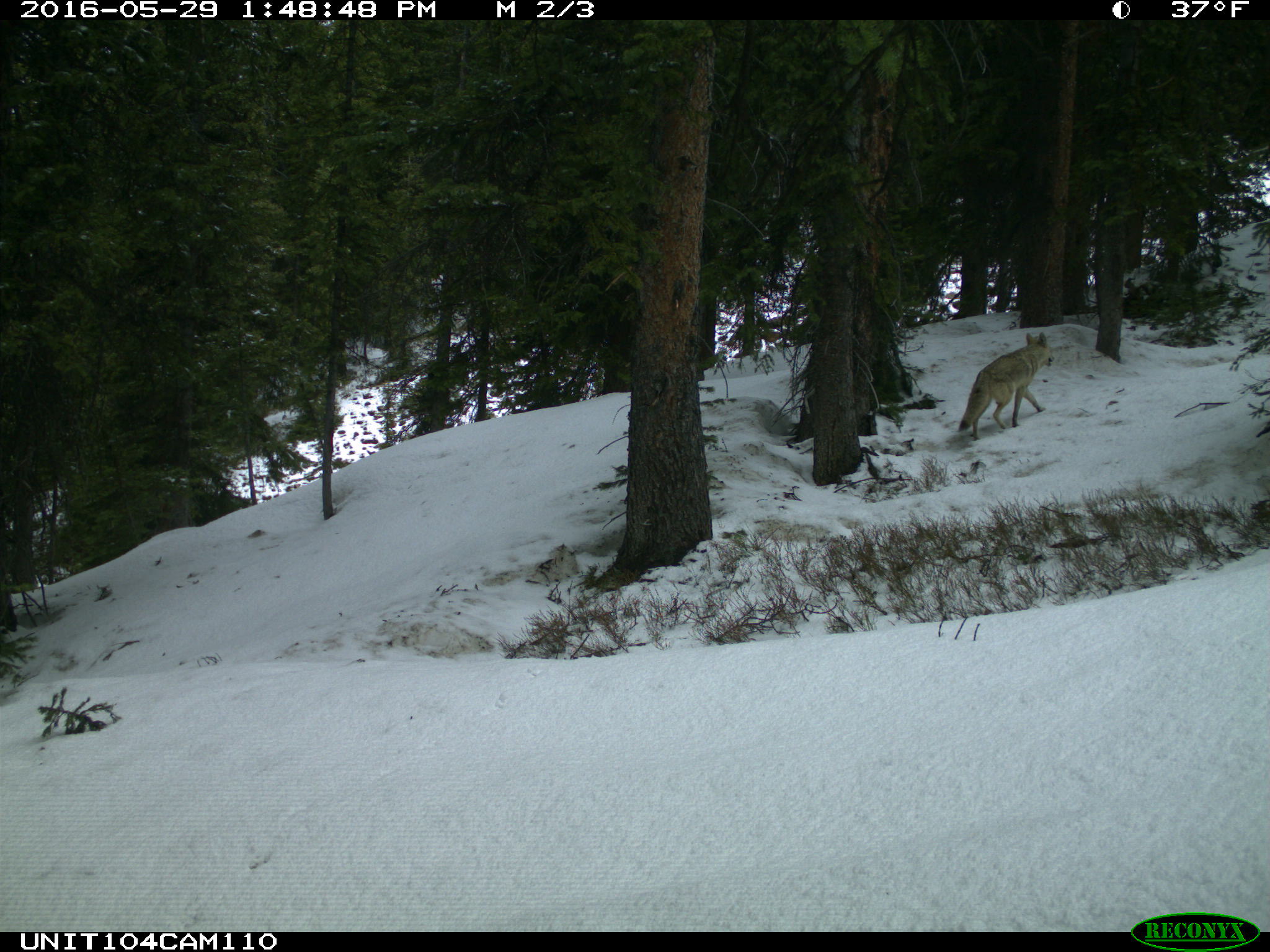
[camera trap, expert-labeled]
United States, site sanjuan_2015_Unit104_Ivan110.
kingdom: Animalia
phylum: Chordata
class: Mammalia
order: Carnivora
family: Canidae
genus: Canis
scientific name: Canis latrans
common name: coyote